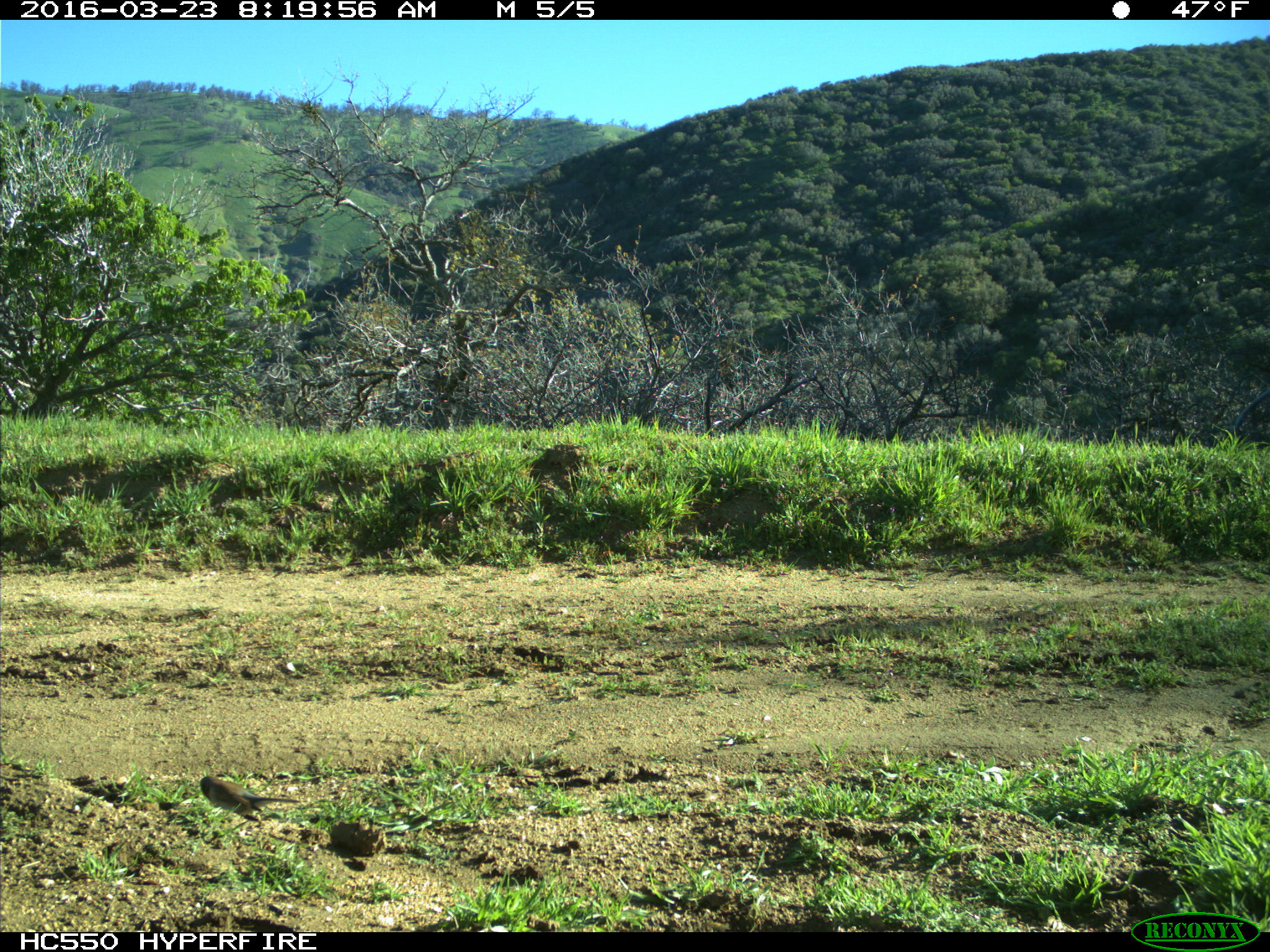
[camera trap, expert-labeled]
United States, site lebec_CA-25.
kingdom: Animalia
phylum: Chordata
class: Aves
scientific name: Aves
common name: birds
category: unidentified bird